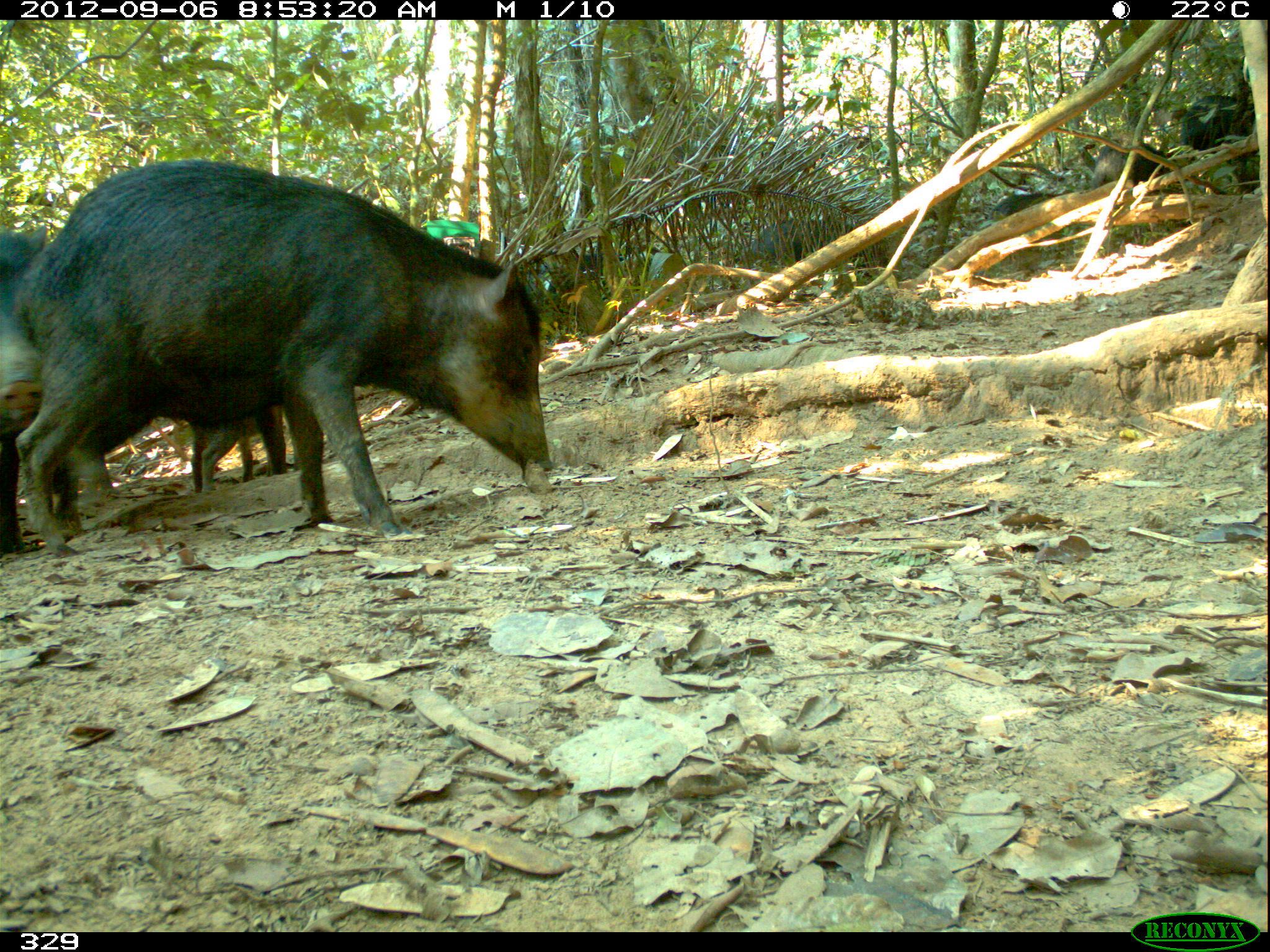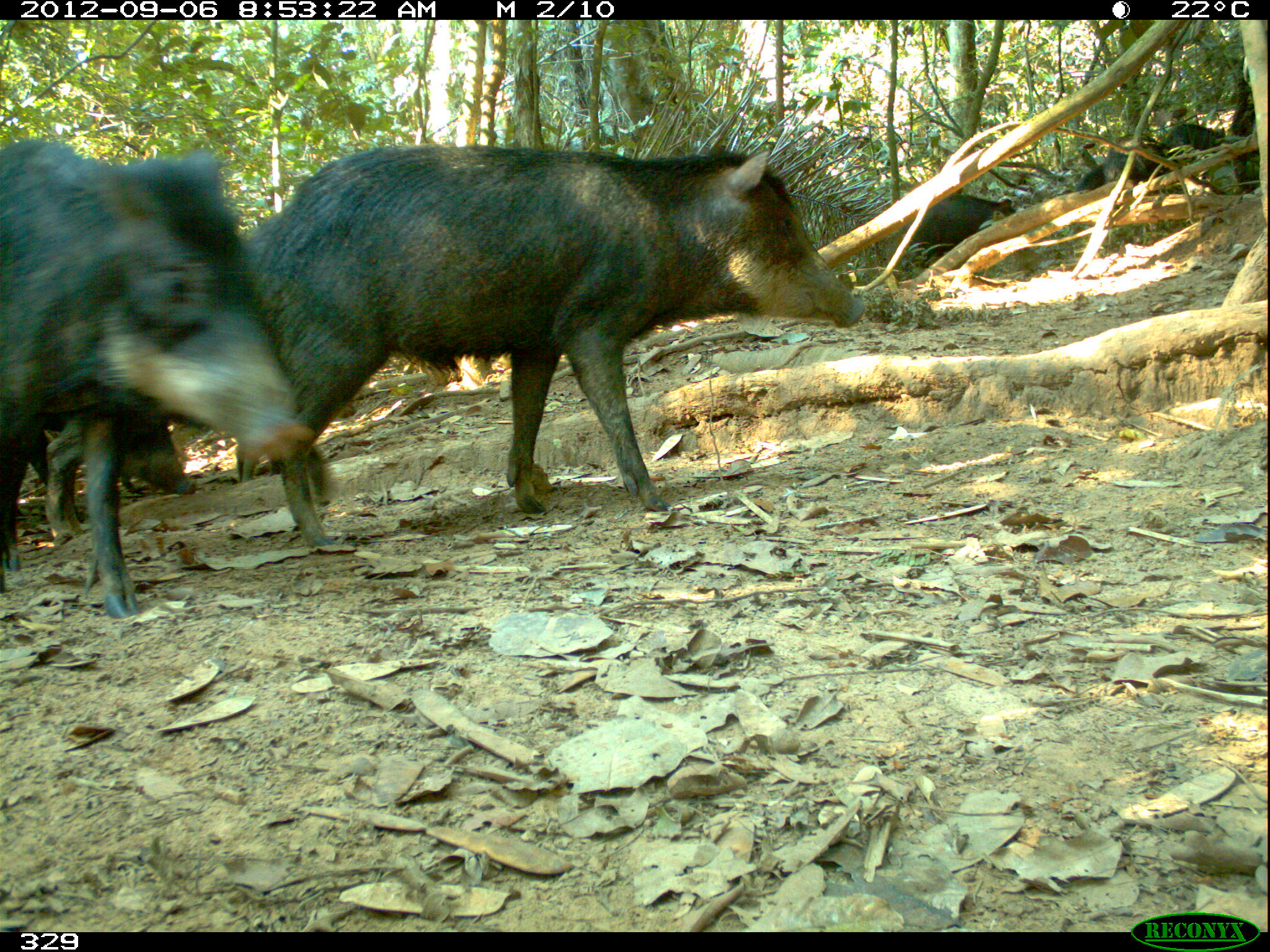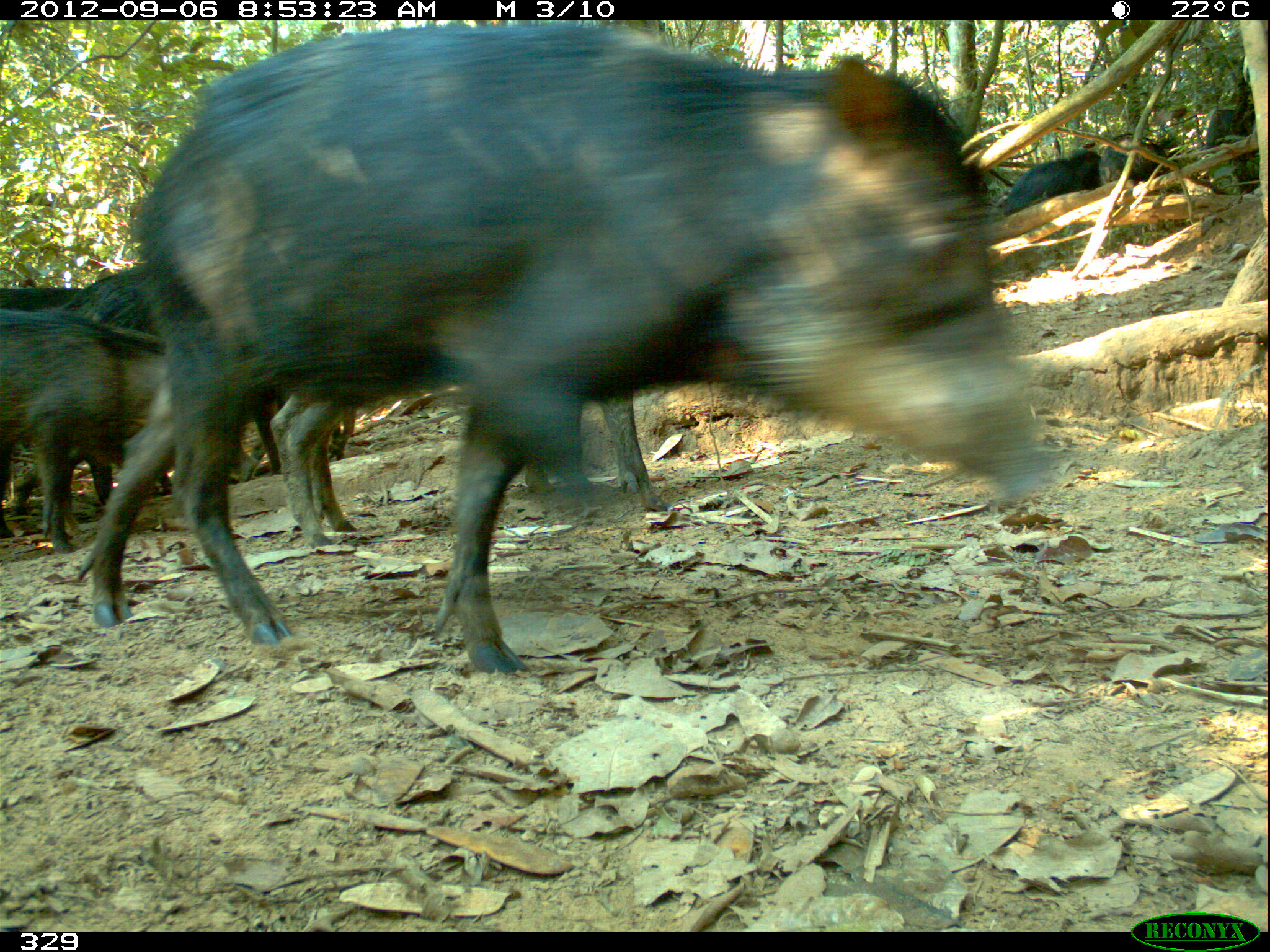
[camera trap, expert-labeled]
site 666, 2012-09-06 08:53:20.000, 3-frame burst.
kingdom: Animalia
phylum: Chordata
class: Mammalia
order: Artiodactyla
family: Tayassuidae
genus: Tayassu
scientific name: Tayassu pecari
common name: white-lipped peccary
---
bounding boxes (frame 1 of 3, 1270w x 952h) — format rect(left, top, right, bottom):
tayassu pecari: rect(15, 157, 550, 555); rect(1, 221, 78, 560); rect(750, 215, 895, 287); rect(525, 225, 634, 317); rect(189, 401, 287, 497); rect(1089, 142, 1179, 188); rect(1183, 94, 1250, 144); rect(991, 187, 1076, 218)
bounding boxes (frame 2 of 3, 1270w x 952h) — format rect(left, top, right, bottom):
tayassu pecari: rect(239, 140, 867, 549); rect(1, 138, 314, 618); rect(25, 403, 199, 539); rect(890, 190, 1039, 272); rect(1075, 131, 1165, 197); rect(1172, 119, 1225, 159)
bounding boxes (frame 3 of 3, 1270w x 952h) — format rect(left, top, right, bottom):
tayassu pecari: rect(75, 25, 1057, 670); rect(271, 388, 668, 542); rect(82, 269, 359, 476); rect(1, 309, 204, 549); rect(0, 286, 178, 512); rect(997, 149, 1102, 216); rect(1110, 139, 1184, 187); rect(1201, 105, 1246, 150)